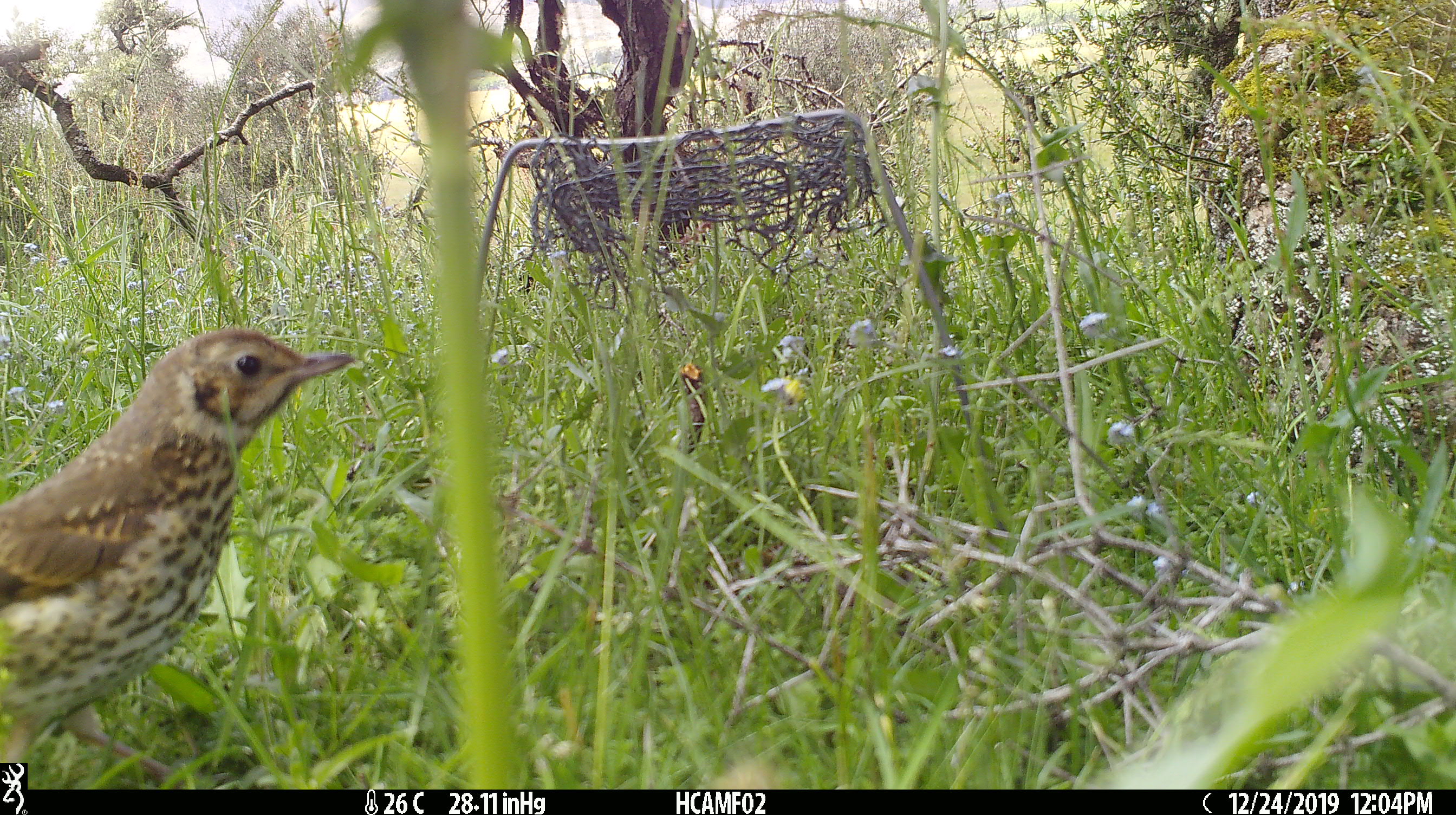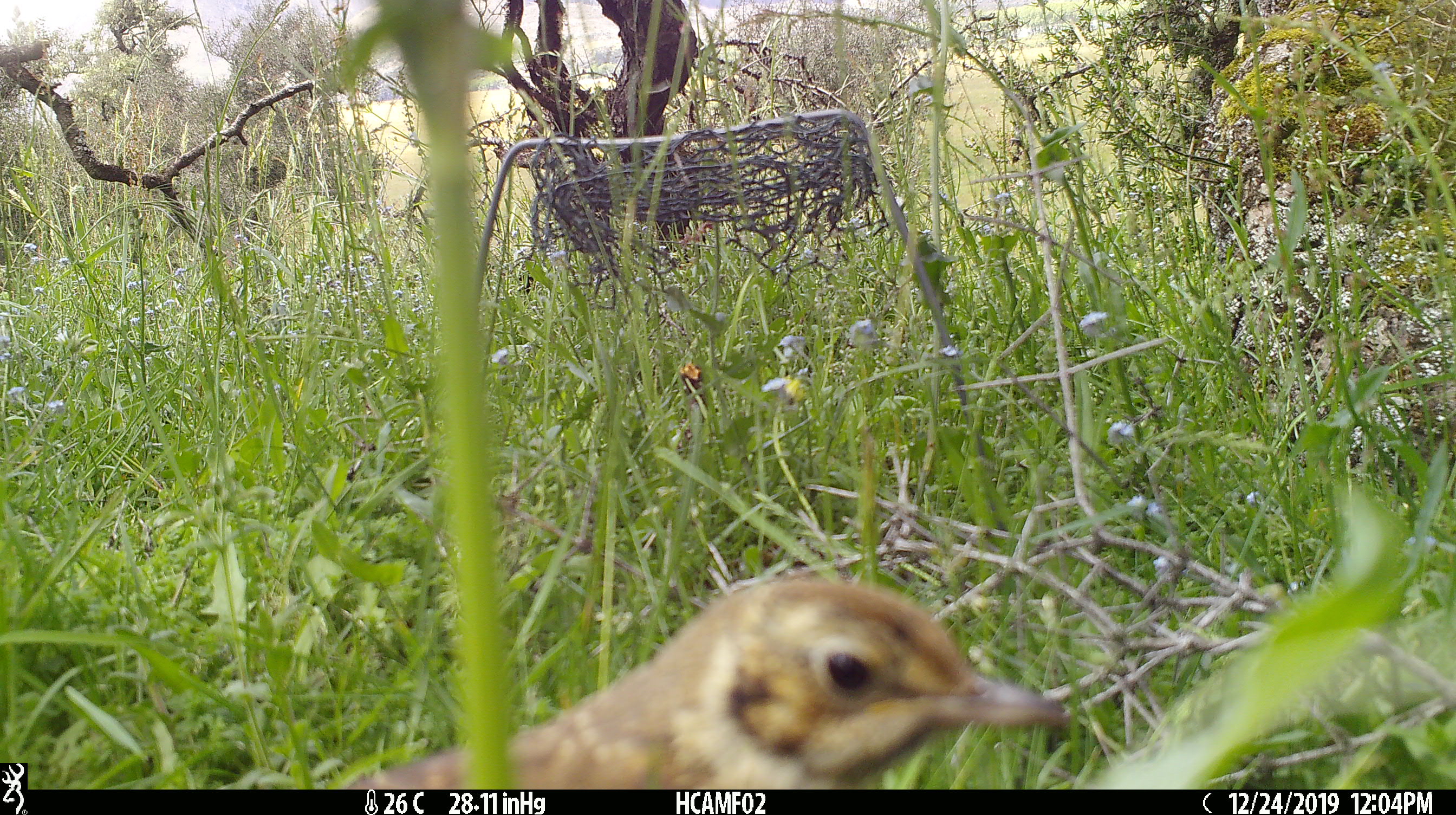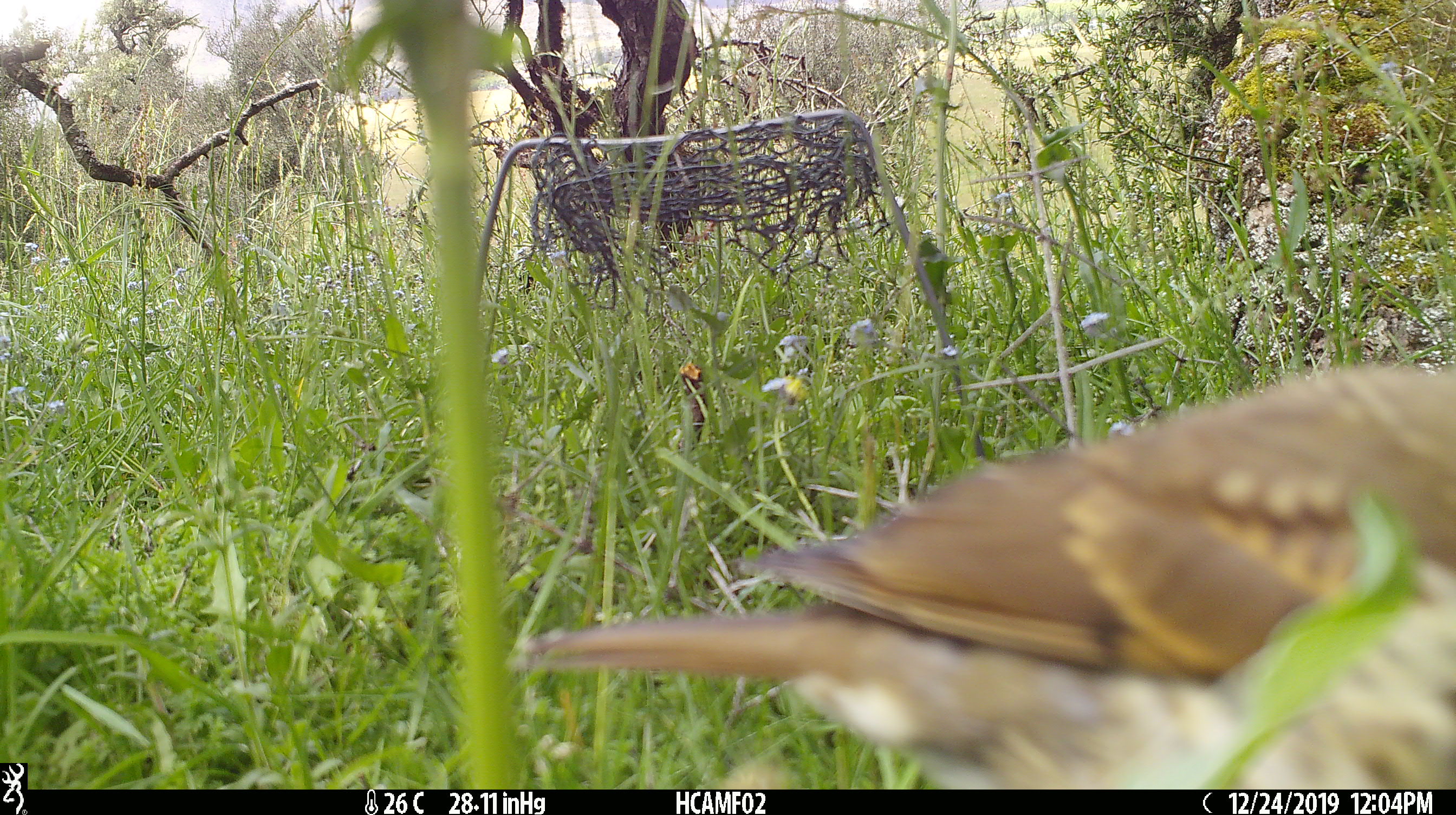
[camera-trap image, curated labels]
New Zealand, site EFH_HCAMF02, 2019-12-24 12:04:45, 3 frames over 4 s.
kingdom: Animalia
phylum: Chordata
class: Aves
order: Passeriformes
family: Turdidae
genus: Turdus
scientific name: Turdus philomelos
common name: song thrush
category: thrush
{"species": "thrush (song thrush) (Turdus philomelos)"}